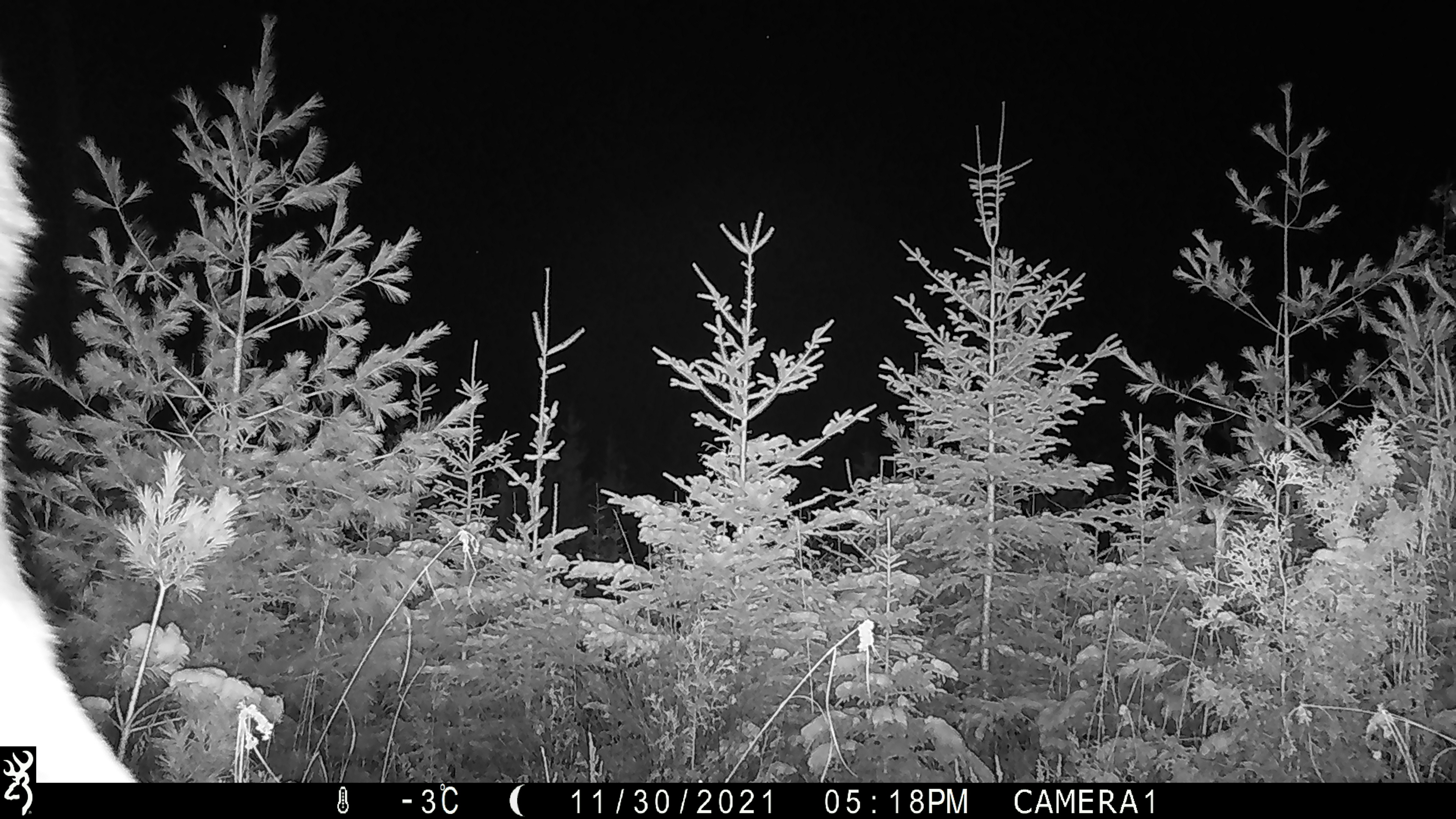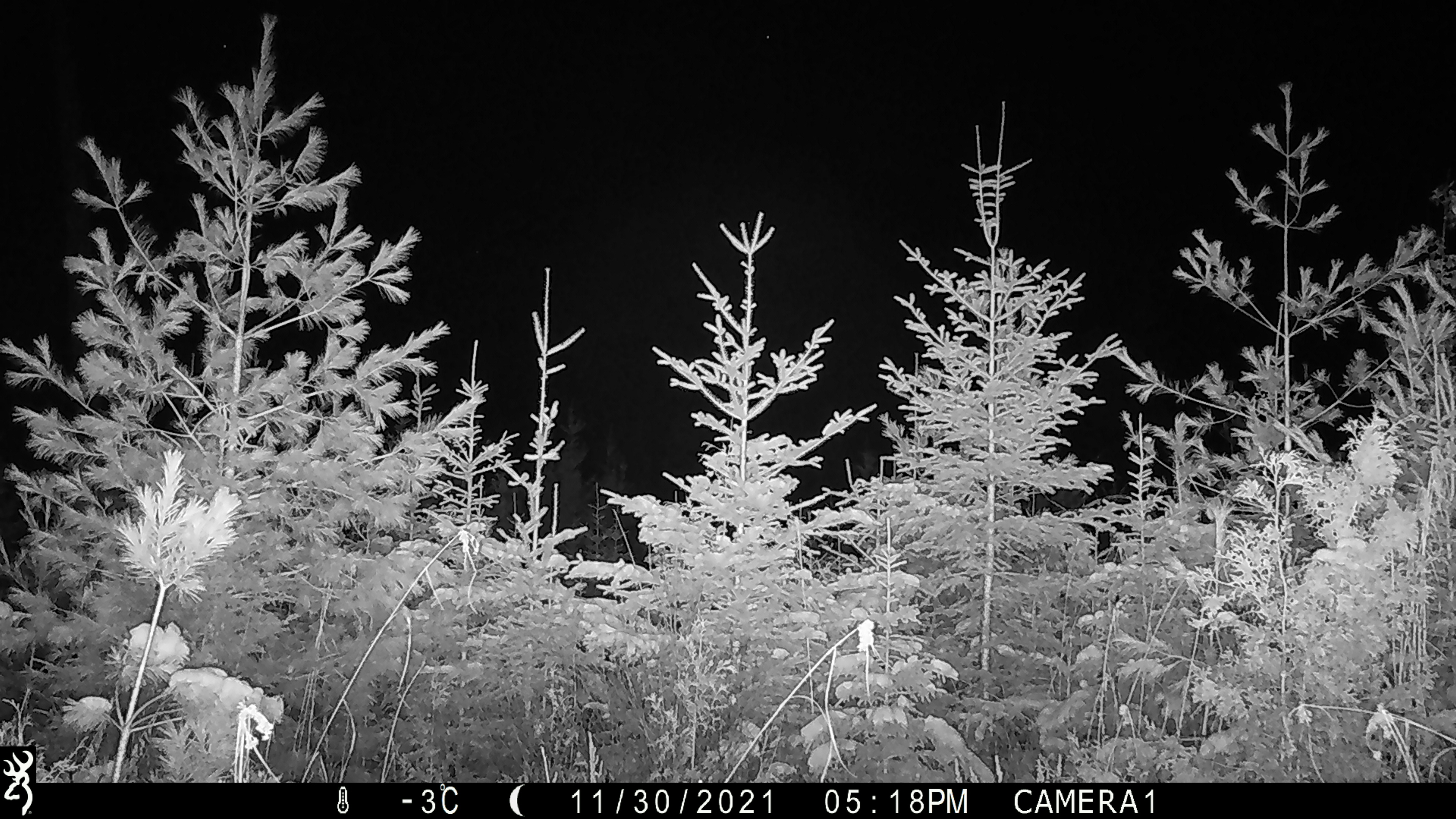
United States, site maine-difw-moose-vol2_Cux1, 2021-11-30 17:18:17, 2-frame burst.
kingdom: Animalia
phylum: Chordata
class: Mammalia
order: Artiodactyla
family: Cervidae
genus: Alces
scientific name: Alces alces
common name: moose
Moose (Alces alces).